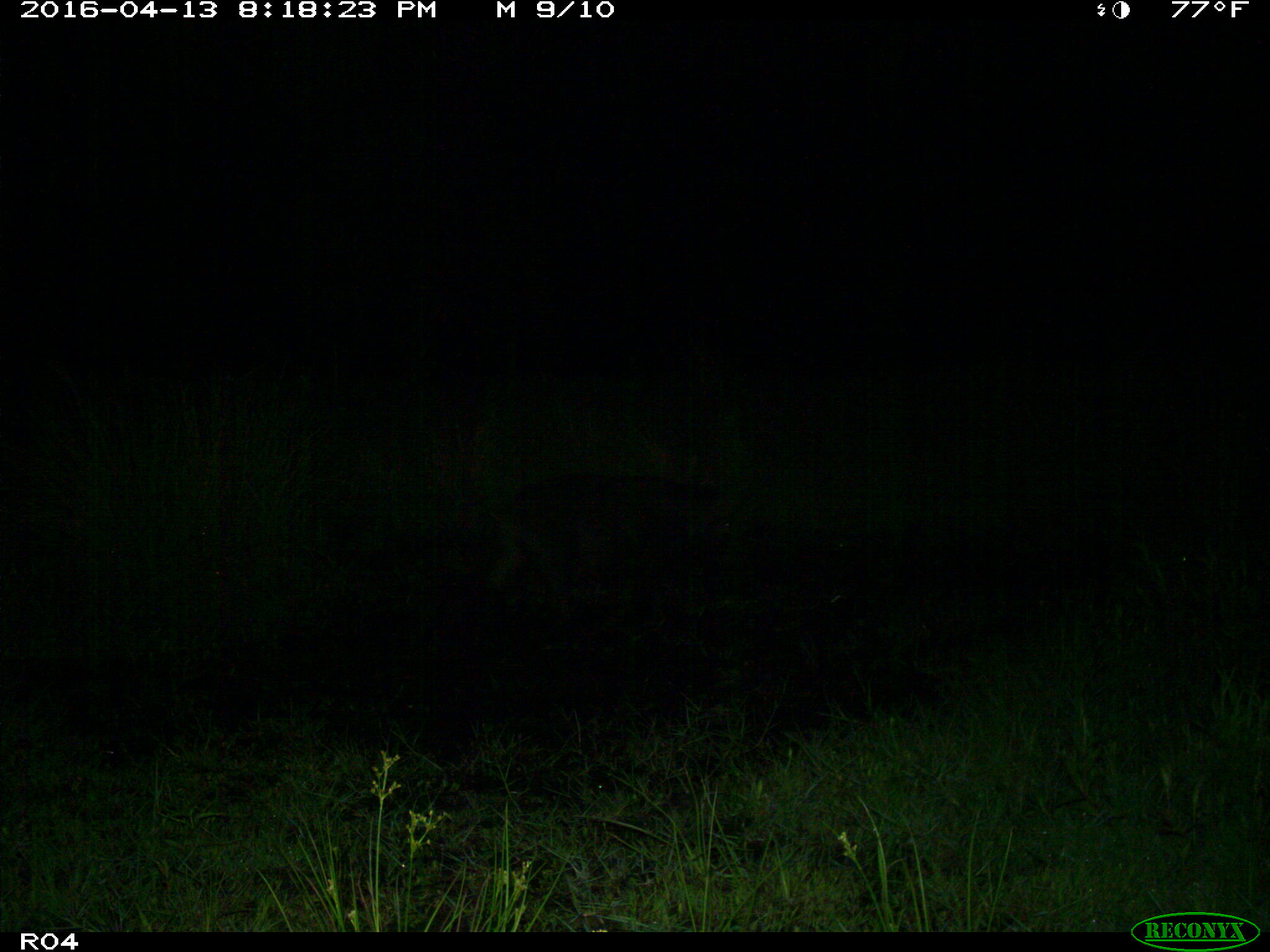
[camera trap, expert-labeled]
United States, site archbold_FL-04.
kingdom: Animalia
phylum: Chordata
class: Mammalia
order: Artiodactyla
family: Suidae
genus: Sus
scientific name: Sus scrofa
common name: wild boar